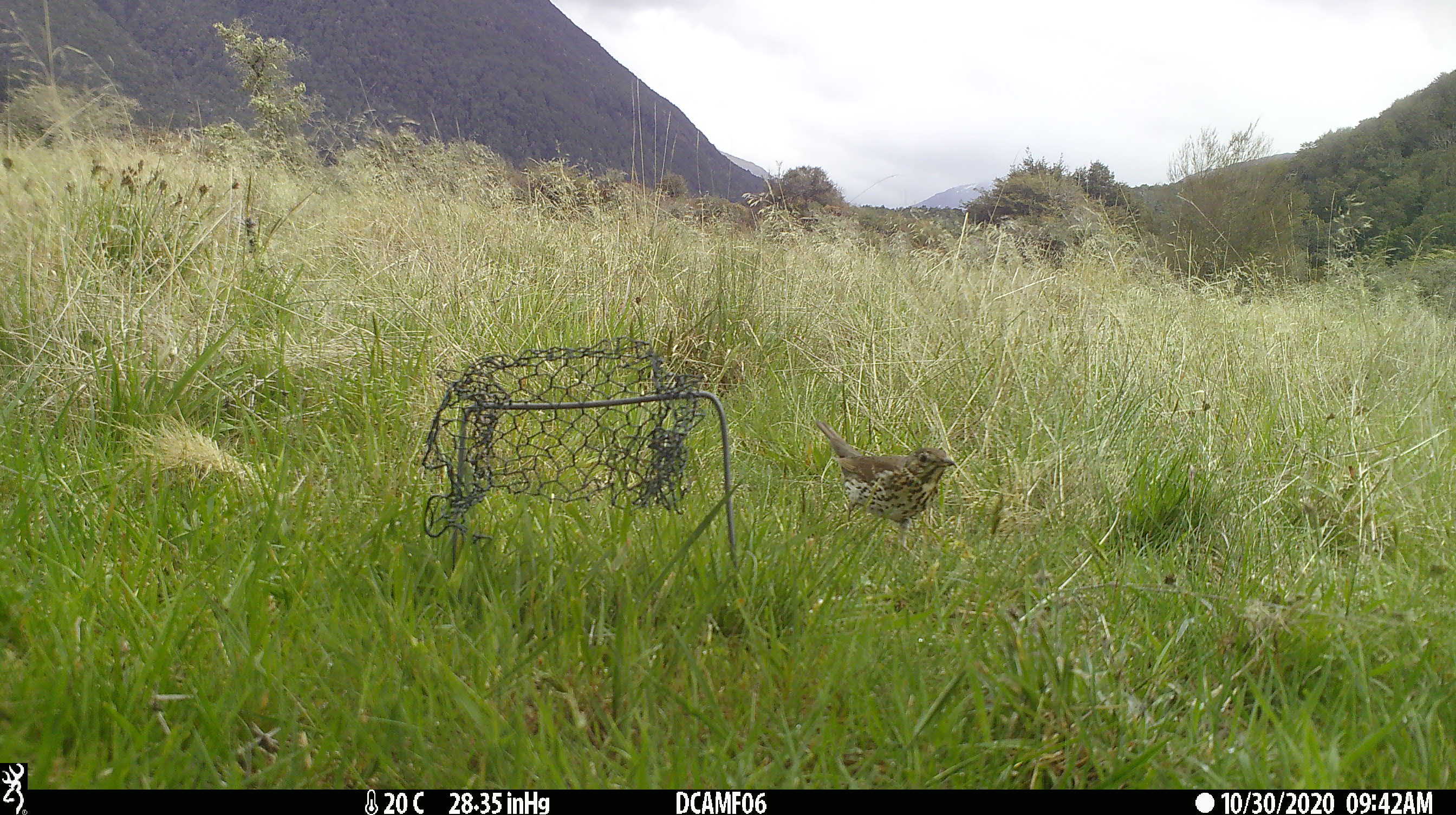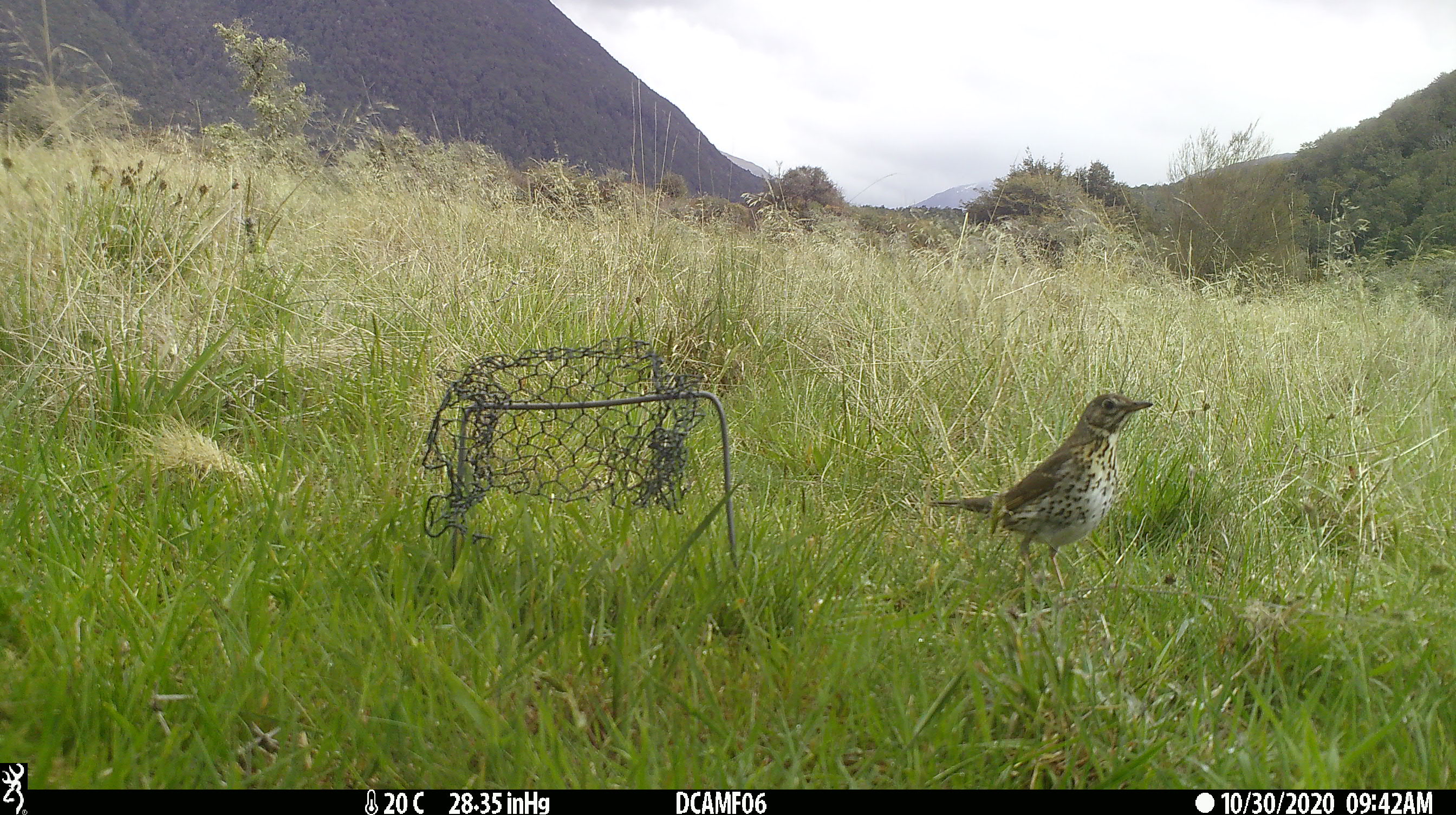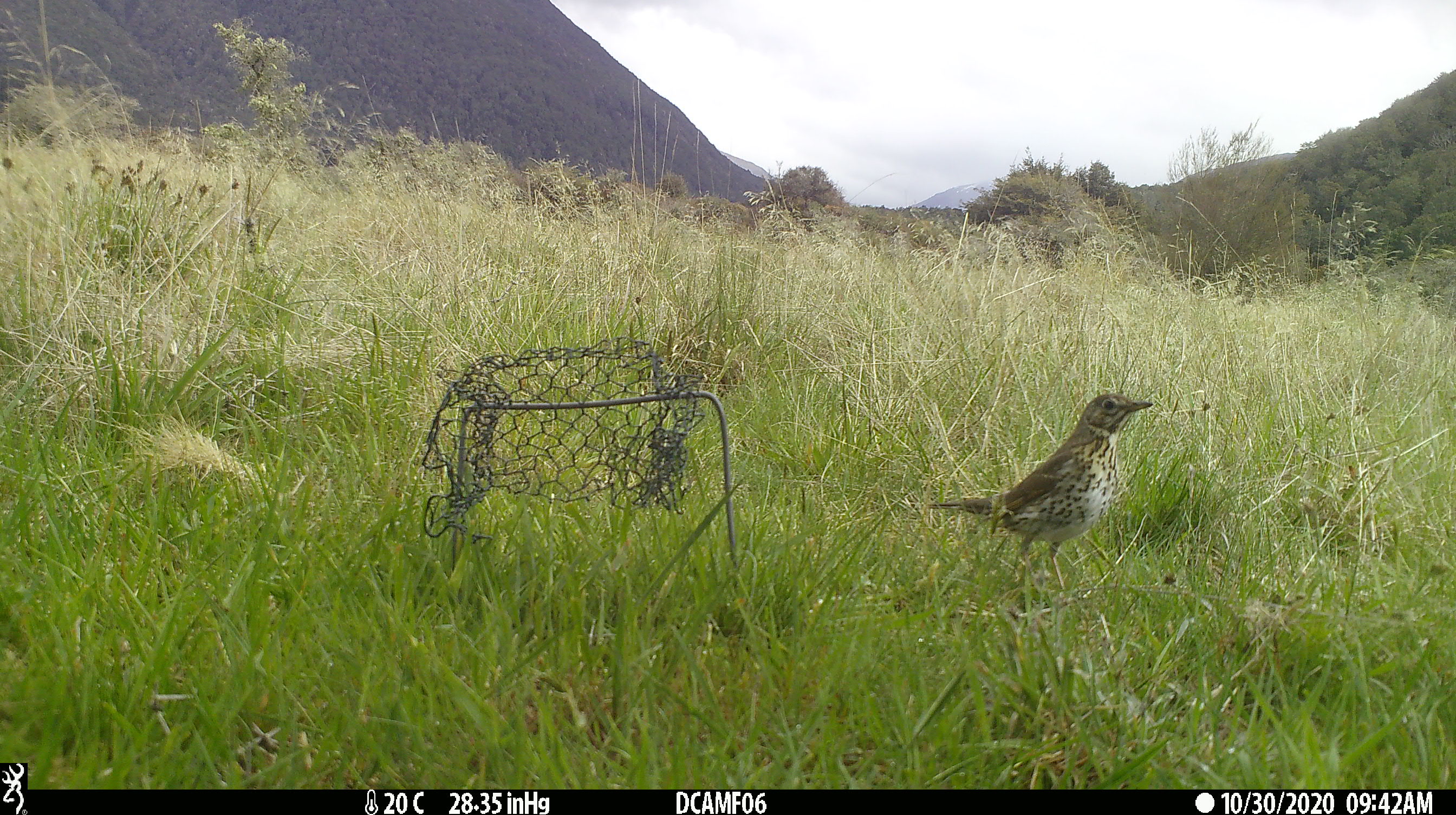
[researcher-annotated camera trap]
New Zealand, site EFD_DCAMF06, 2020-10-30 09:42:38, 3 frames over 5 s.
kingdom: Animalia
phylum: Chordata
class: Aves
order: Passeriformes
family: Turdidae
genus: Turdus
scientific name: Turdus philomelos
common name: song thrush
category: thrush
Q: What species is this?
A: Thrush (song thrush) (Turdus philomelos).